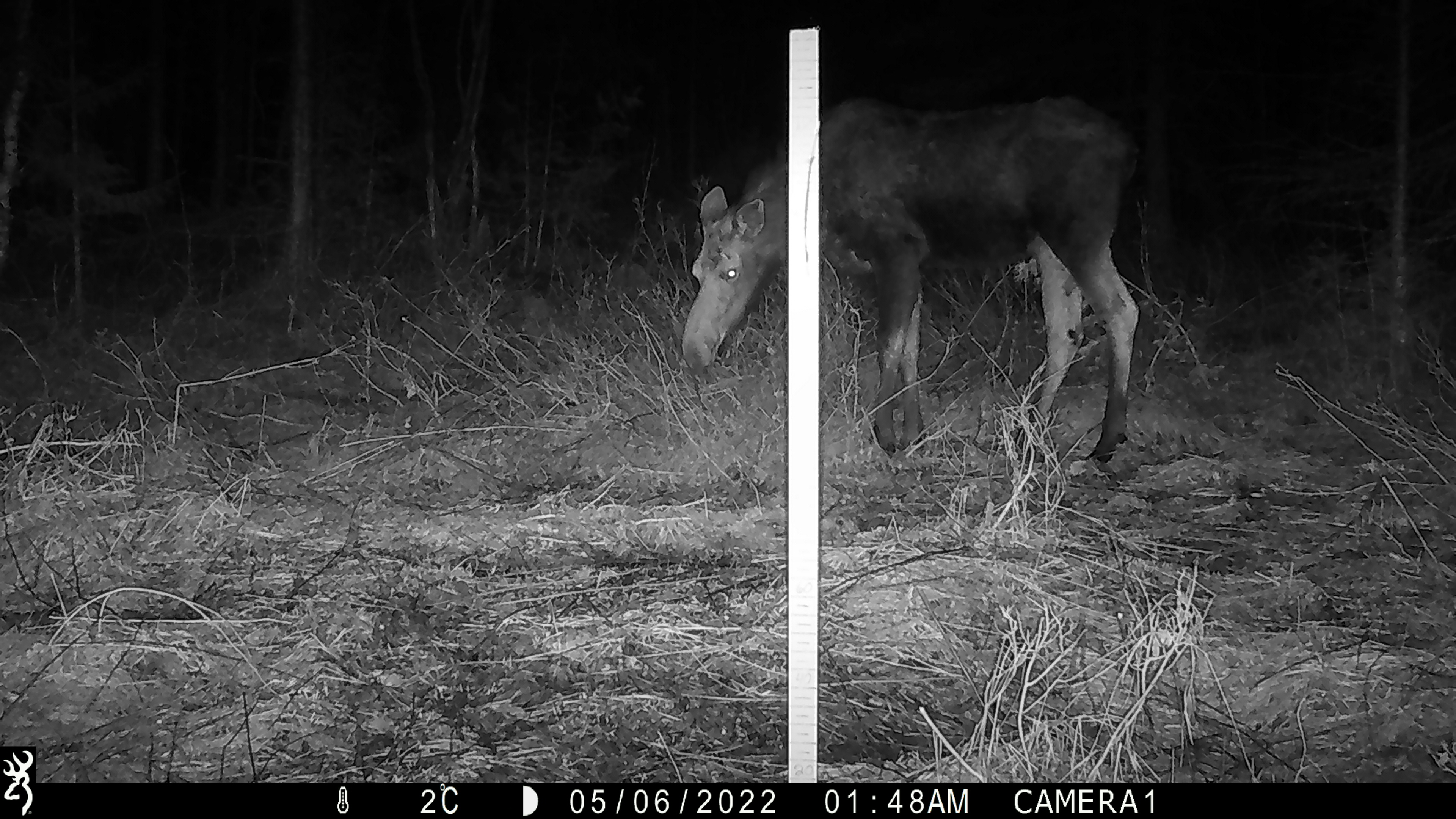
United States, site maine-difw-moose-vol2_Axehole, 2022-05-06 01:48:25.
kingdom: Animalia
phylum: Chordata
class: Mammalia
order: Artiodactyla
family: Cervidae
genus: Alces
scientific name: Alces alces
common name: moose